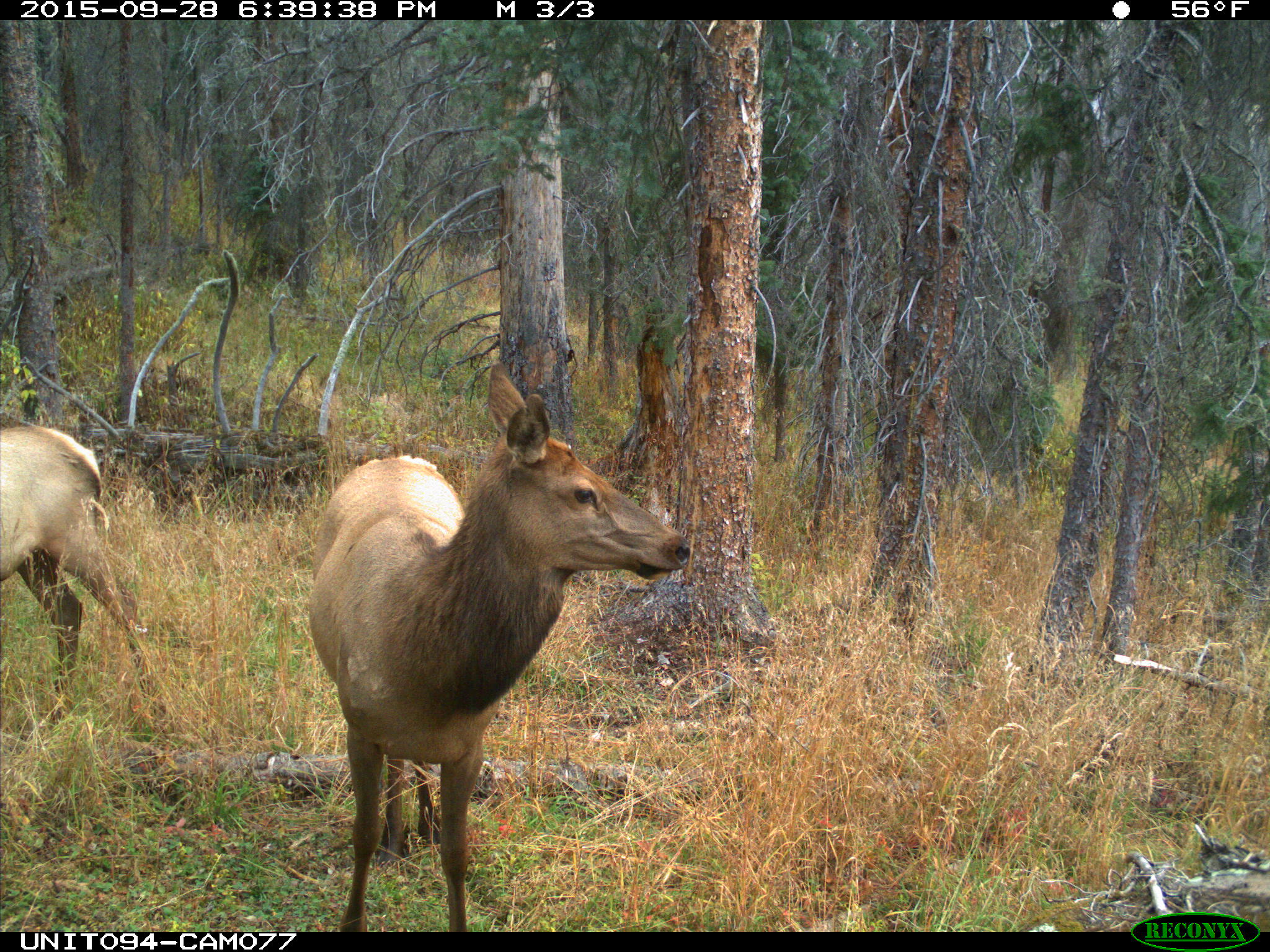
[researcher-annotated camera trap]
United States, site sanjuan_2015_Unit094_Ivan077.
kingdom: Animalia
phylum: Chordata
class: Mammalia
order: Artiodactyla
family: Cervidae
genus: Cervus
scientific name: Cervus elaphus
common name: red deer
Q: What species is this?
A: Cervus elaphus (red deer).